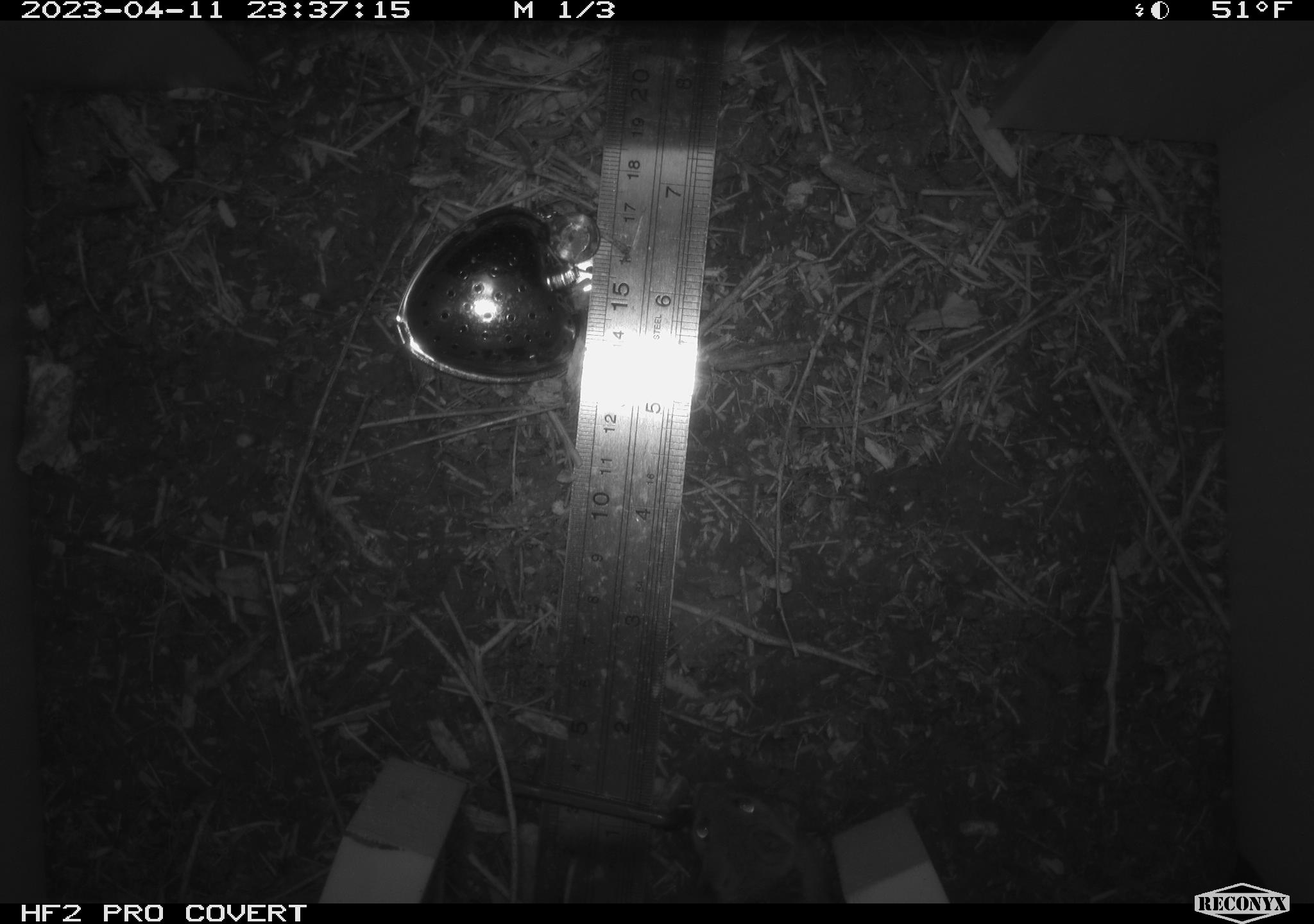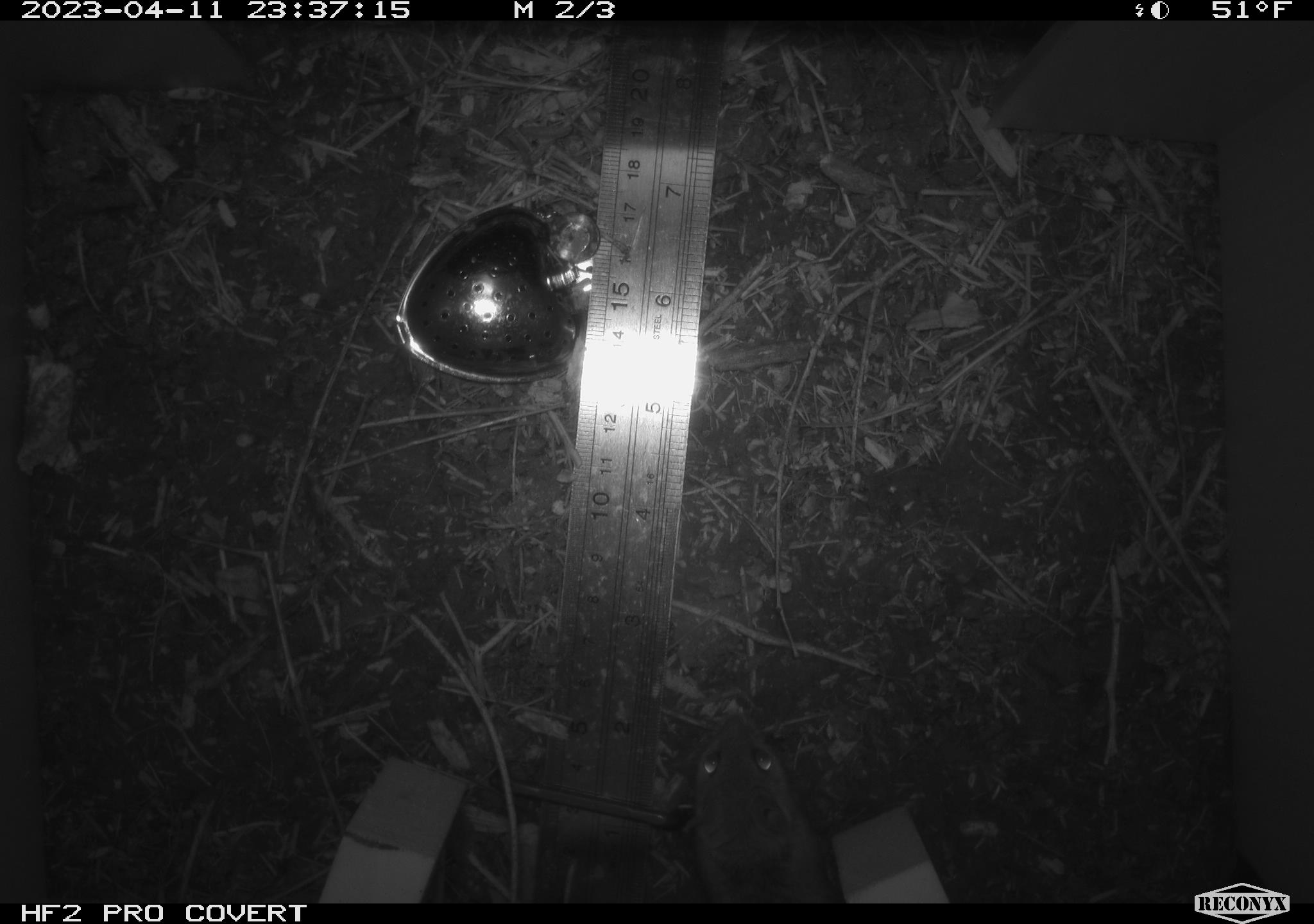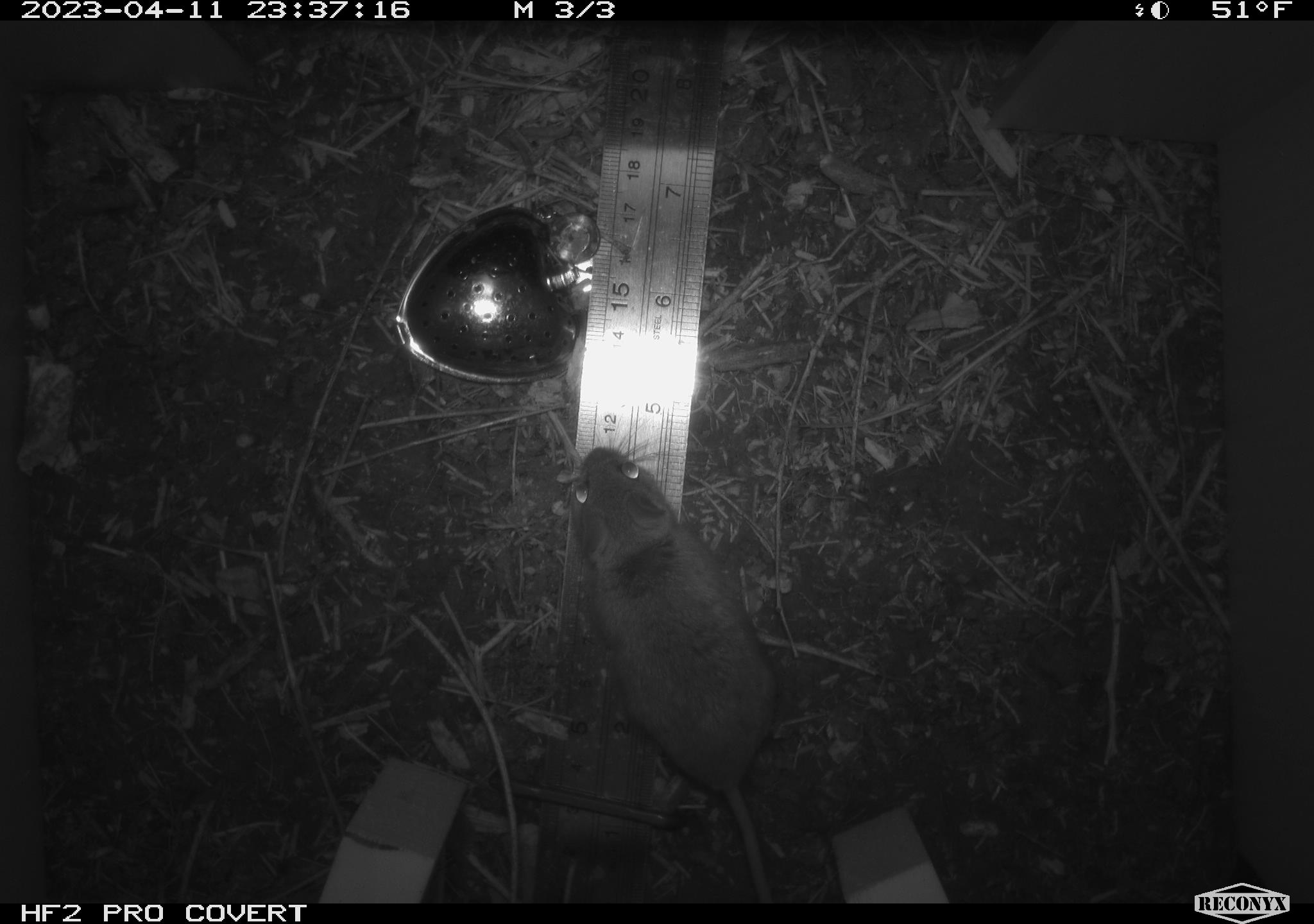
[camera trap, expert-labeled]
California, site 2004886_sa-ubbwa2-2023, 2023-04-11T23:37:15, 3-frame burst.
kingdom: Animalia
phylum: Chordata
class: Mammalia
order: Rodentia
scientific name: Rodentia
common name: mouse species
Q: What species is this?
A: Mouse species (Rodentia).